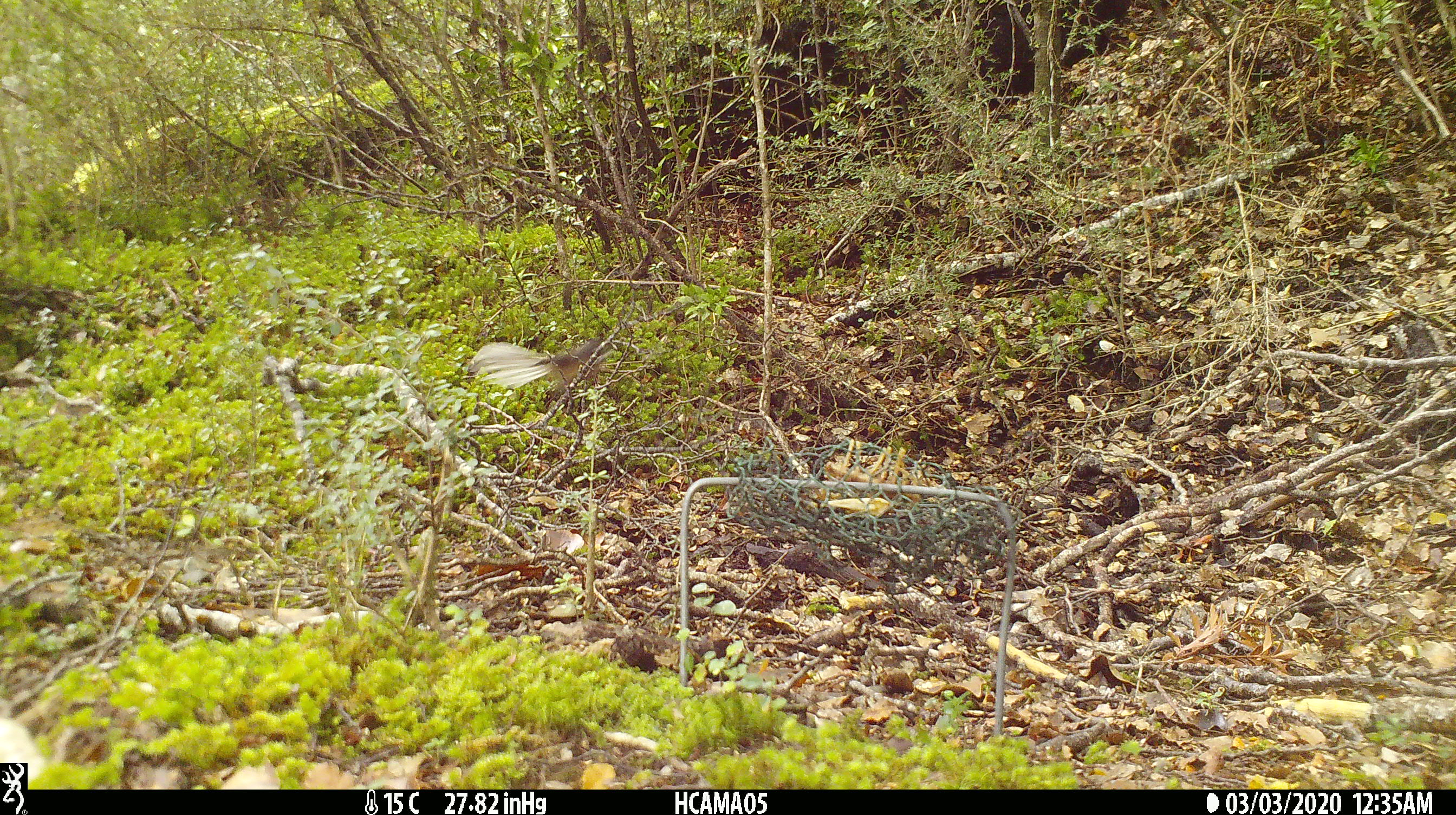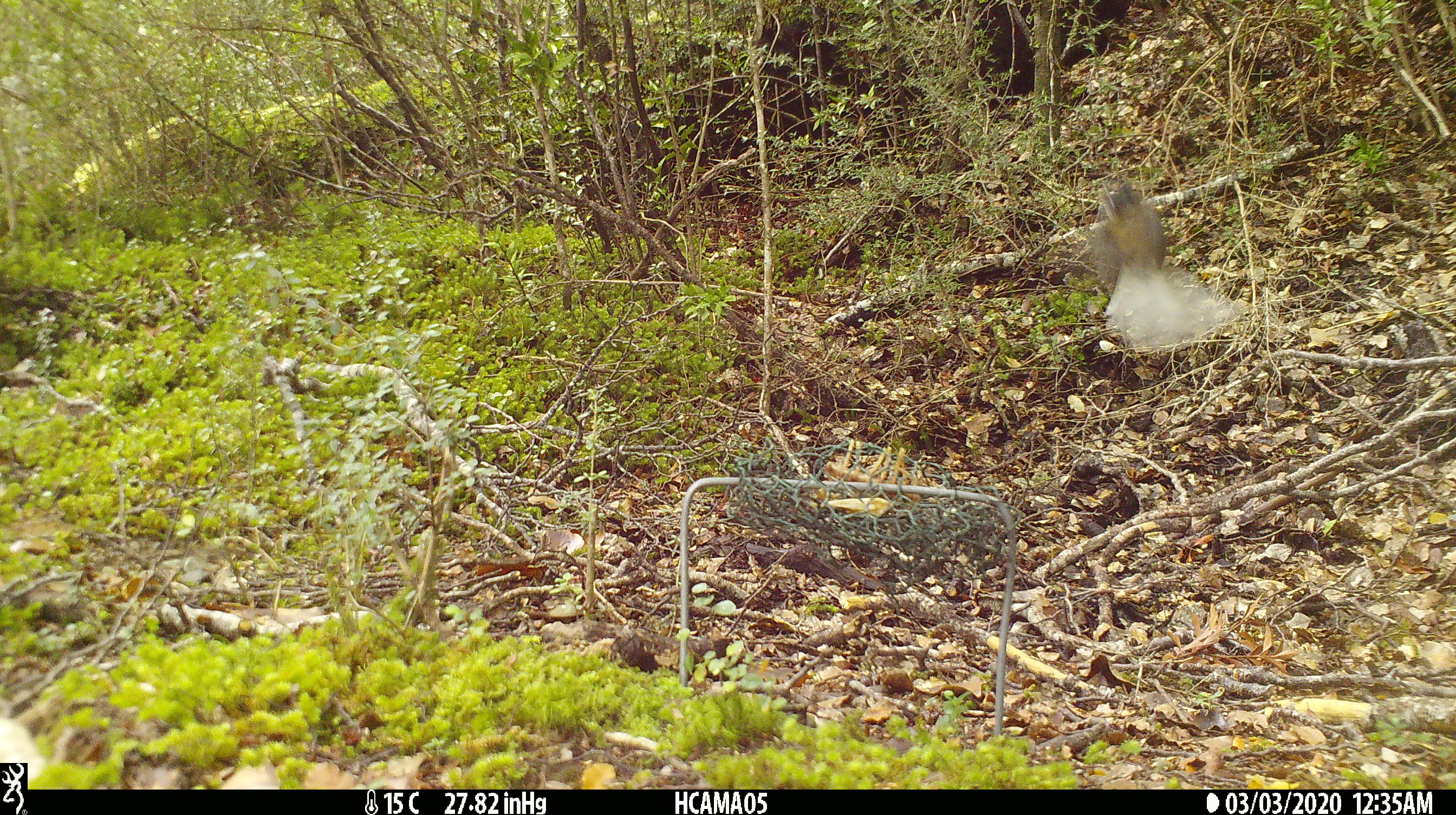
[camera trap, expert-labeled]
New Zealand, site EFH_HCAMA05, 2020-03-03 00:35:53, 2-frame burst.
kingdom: Animalia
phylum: Chordata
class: Aves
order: Passeriformes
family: Rhipiduridae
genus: Rhipidura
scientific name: Rhipidura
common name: fantails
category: fantail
Fantail (fantails) (Rhipidura).